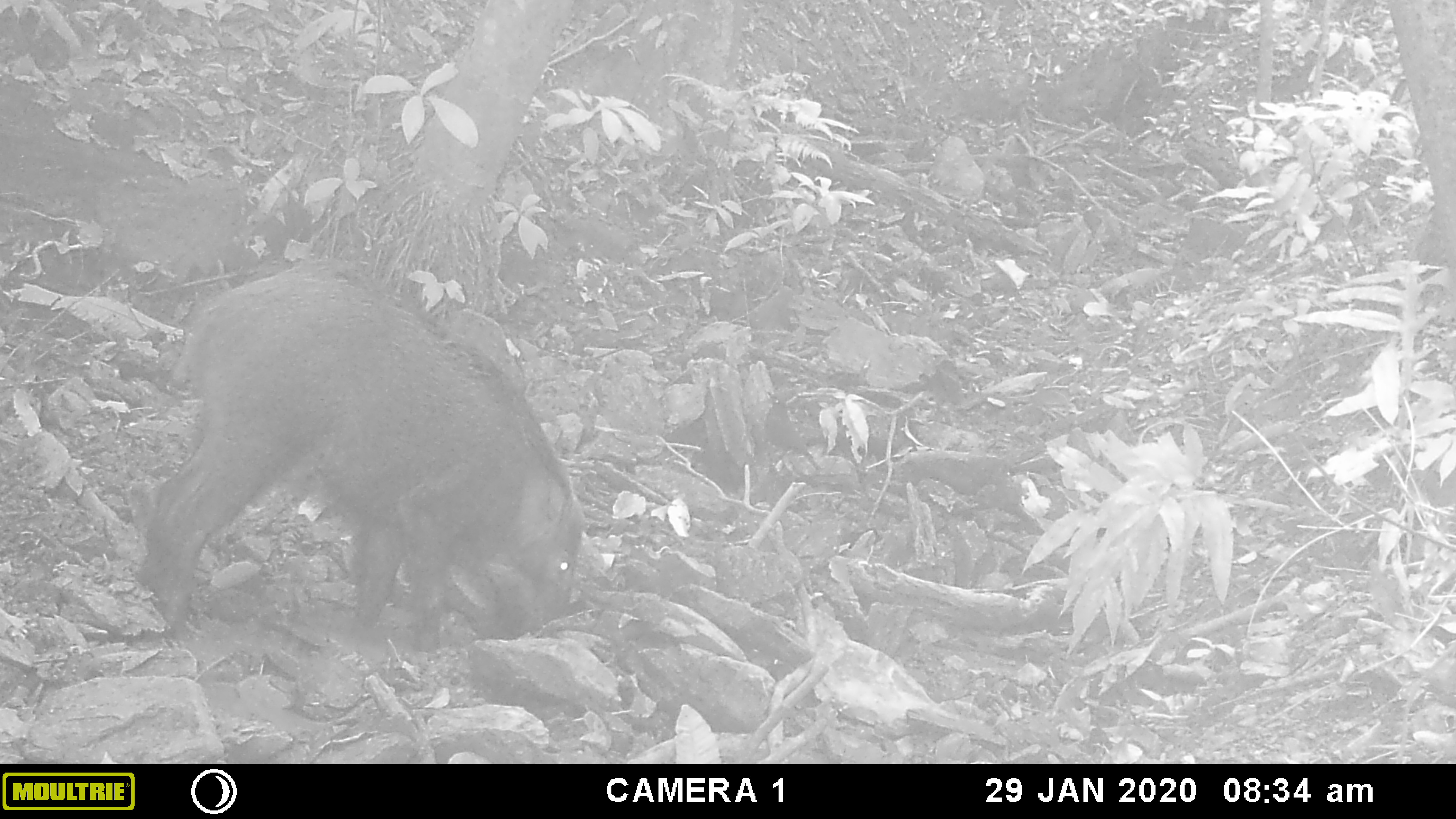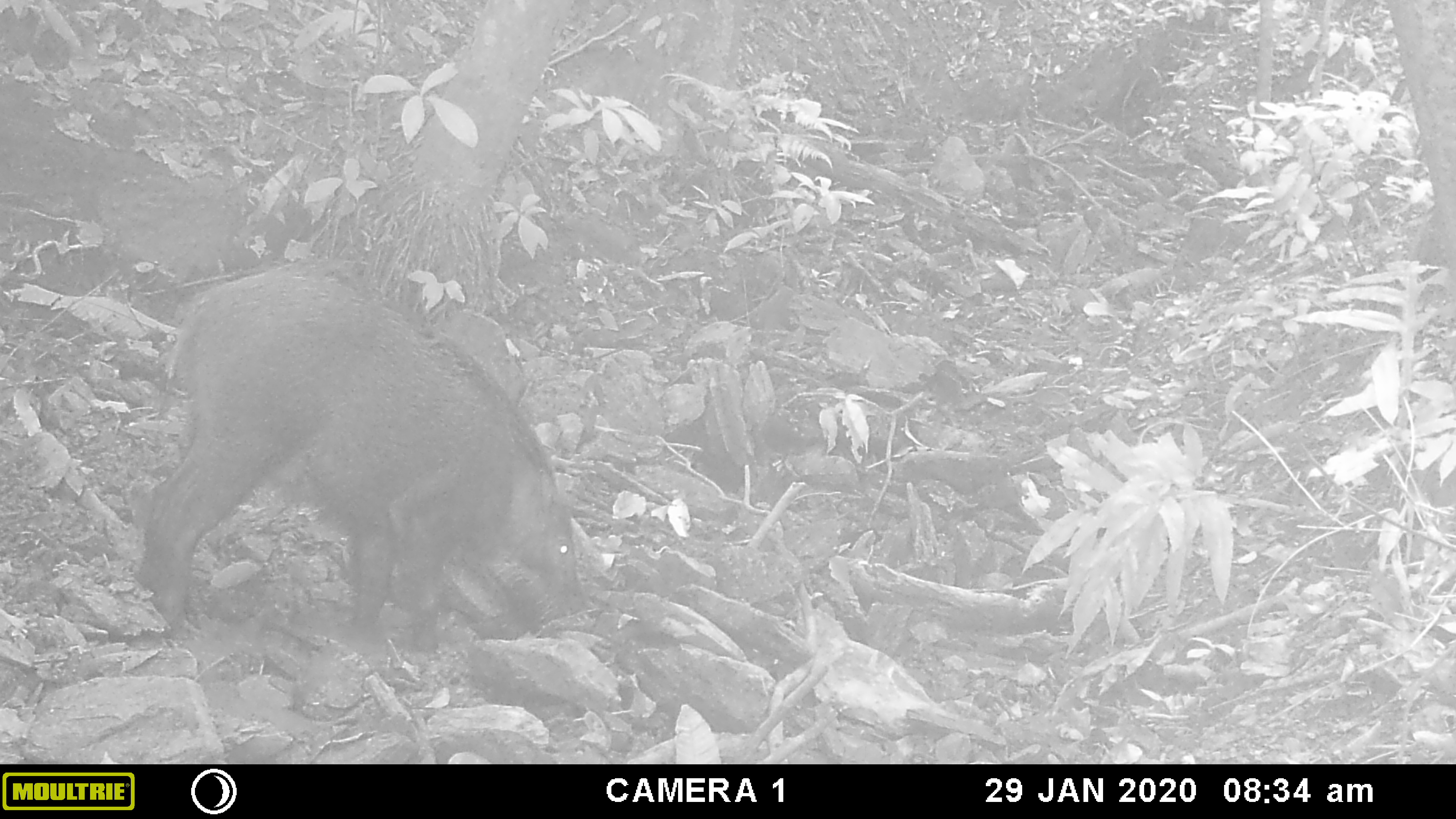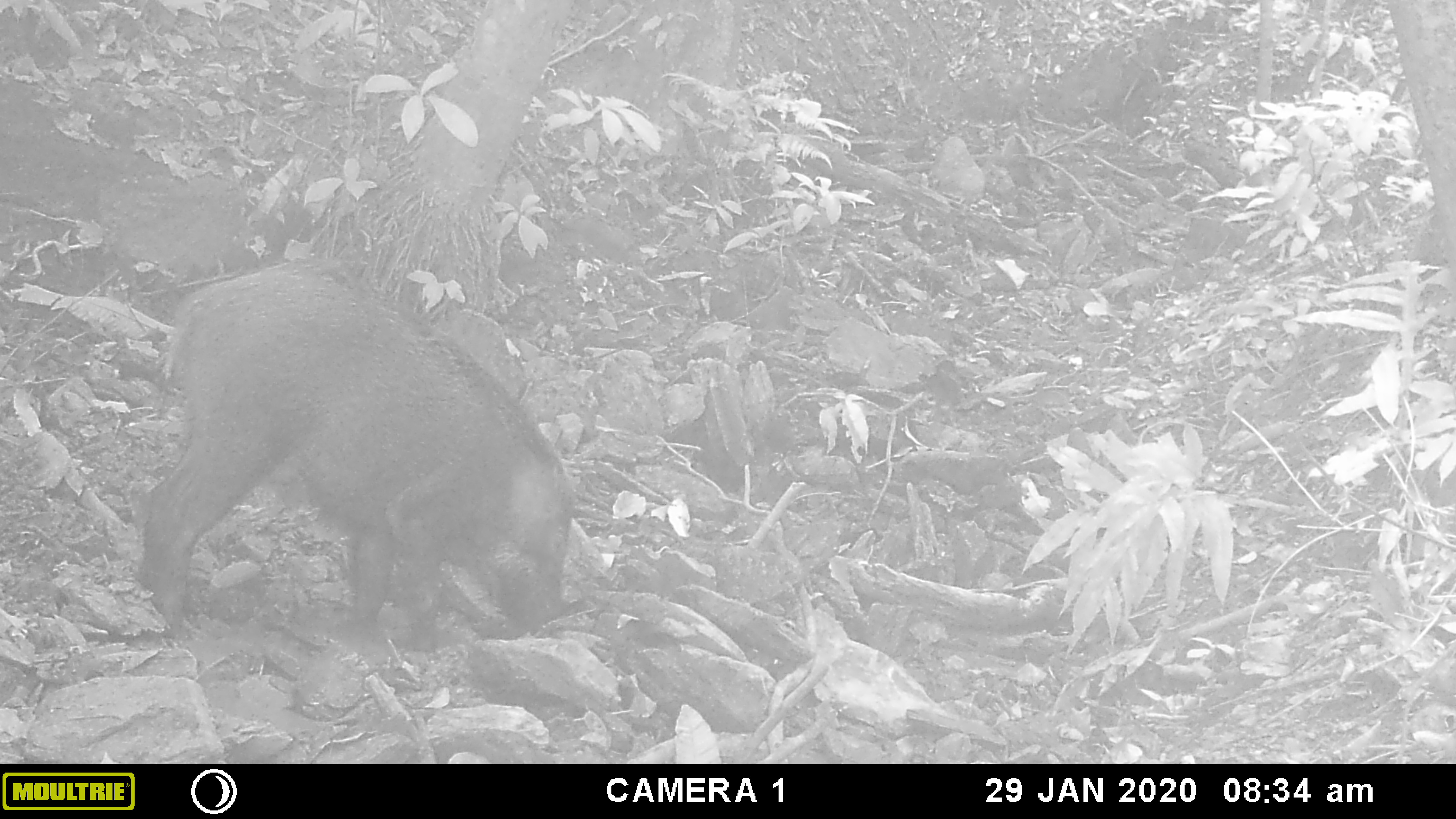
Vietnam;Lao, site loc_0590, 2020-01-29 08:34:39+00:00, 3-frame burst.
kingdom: Animalia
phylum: Chordata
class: Mammalia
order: Artiodactyla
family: Suidae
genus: Sus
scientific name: Sus scrofa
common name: eurasian wild pig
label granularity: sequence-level